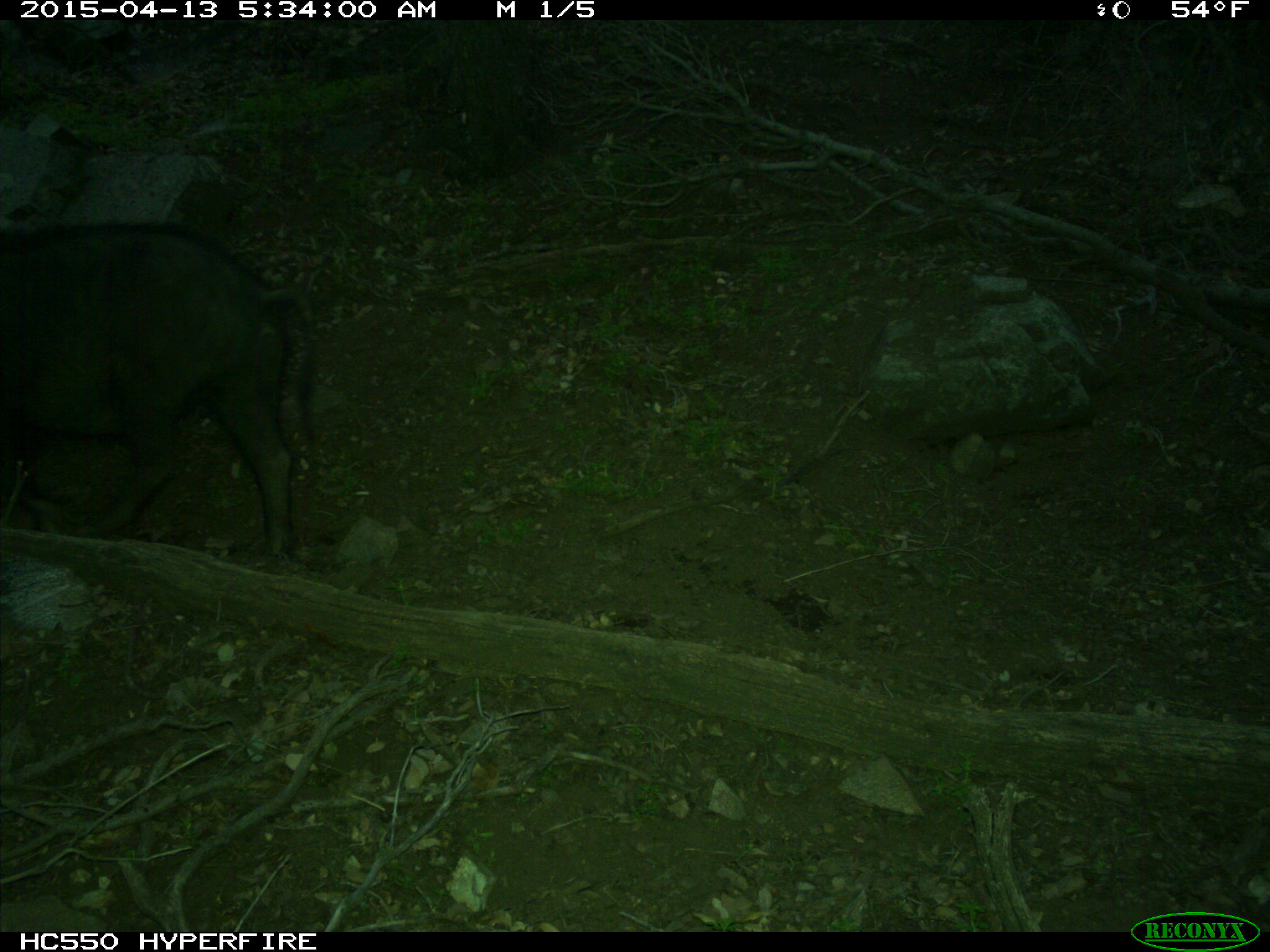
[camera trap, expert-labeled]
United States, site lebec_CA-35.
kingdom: Animalia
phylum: Chordata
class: Mammalia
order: Artiodactyla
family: Suidae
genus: Sus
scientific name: Sus scrofa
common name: wild boar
Sus scrofa (wild boar).